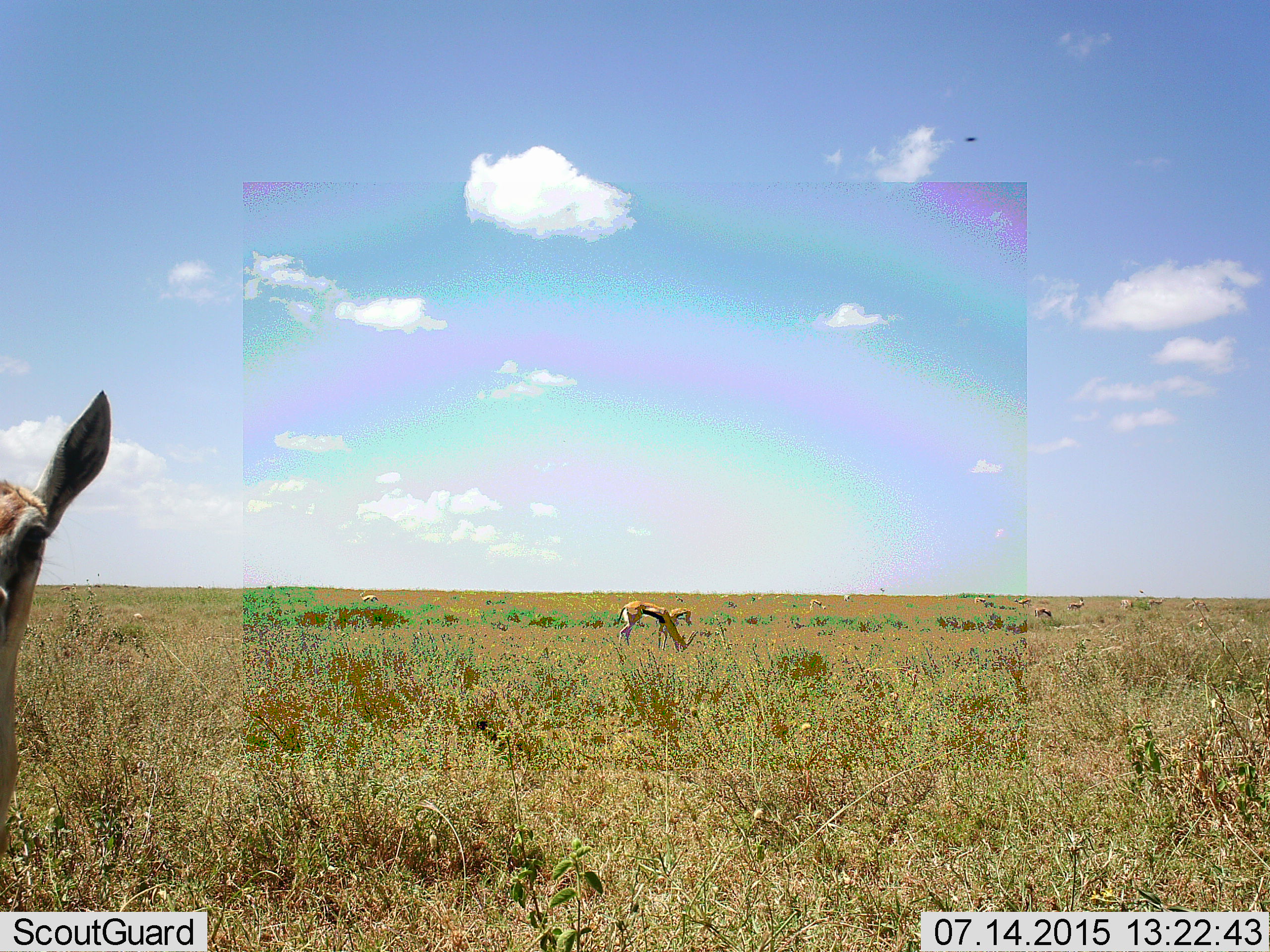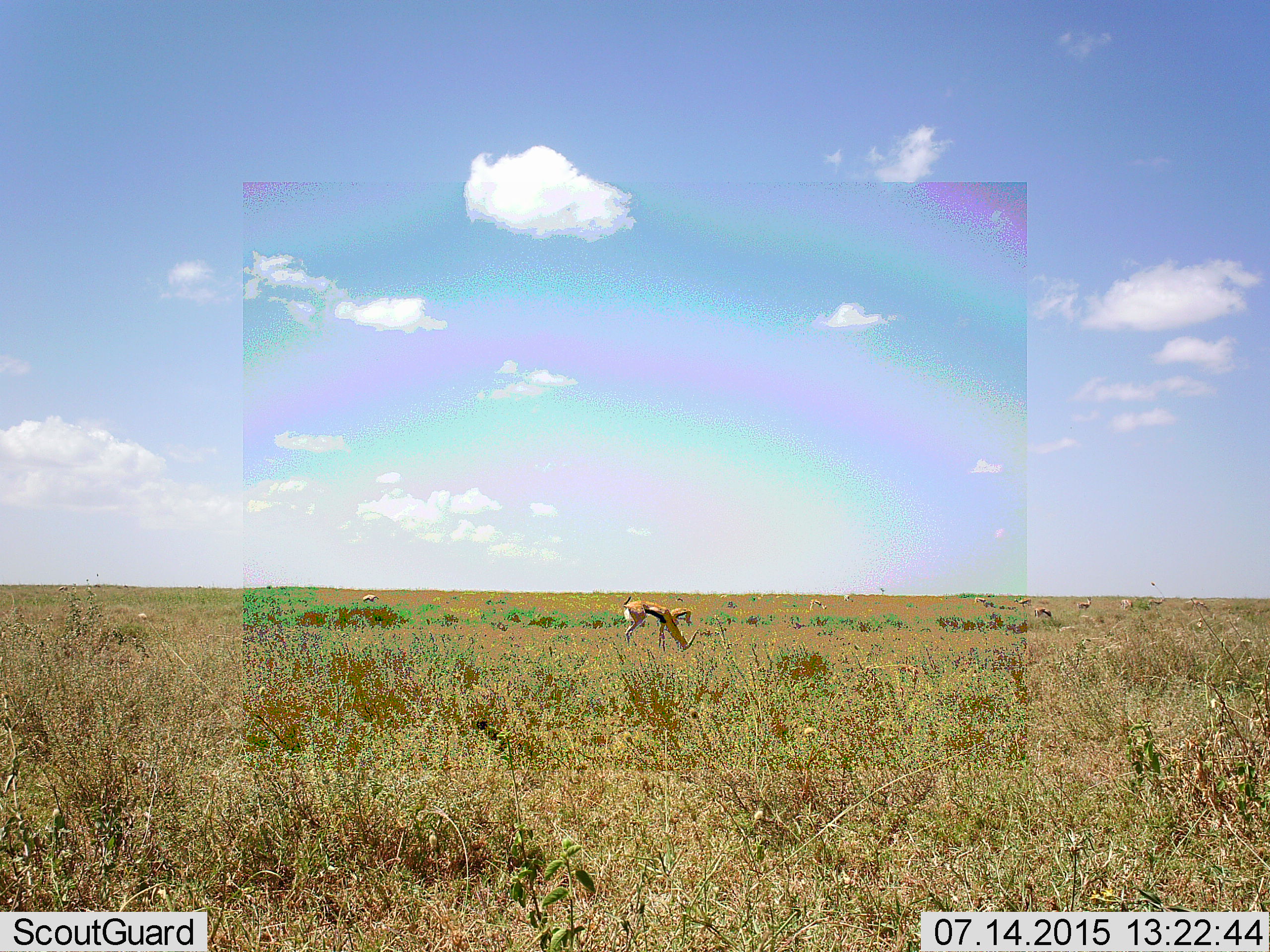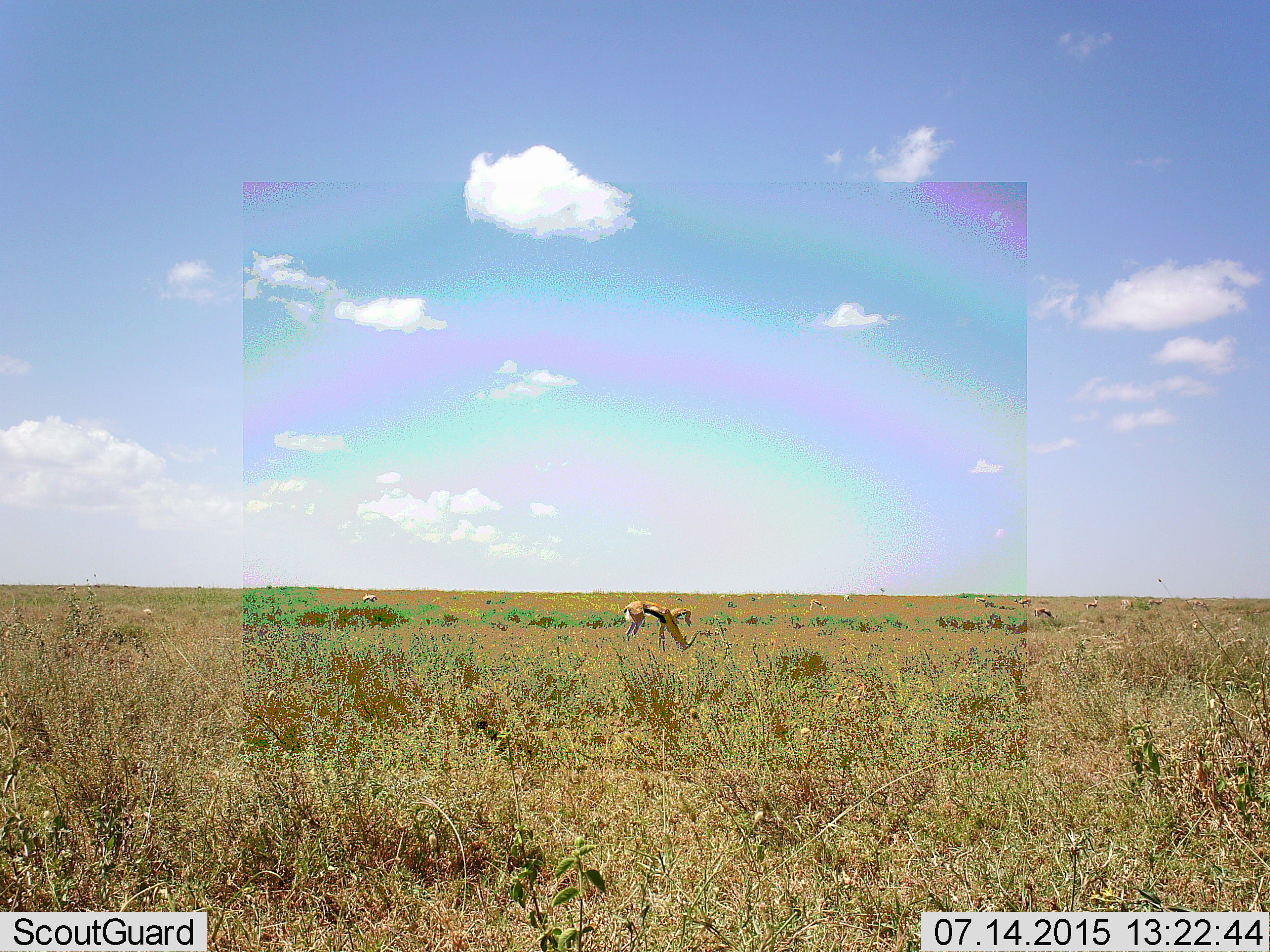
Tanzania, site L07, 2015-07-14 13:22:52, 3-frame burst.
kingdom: Animalia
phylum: Chordata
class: Mammalia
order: Artiodactyla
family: Bovidae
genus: Eudorcas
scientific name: Eudorcas thomsonii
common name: thomson's gazelle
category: gazellethomsons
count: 11-50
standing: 100%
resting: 11%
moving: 89%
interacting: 11%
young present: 22%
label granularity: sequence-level